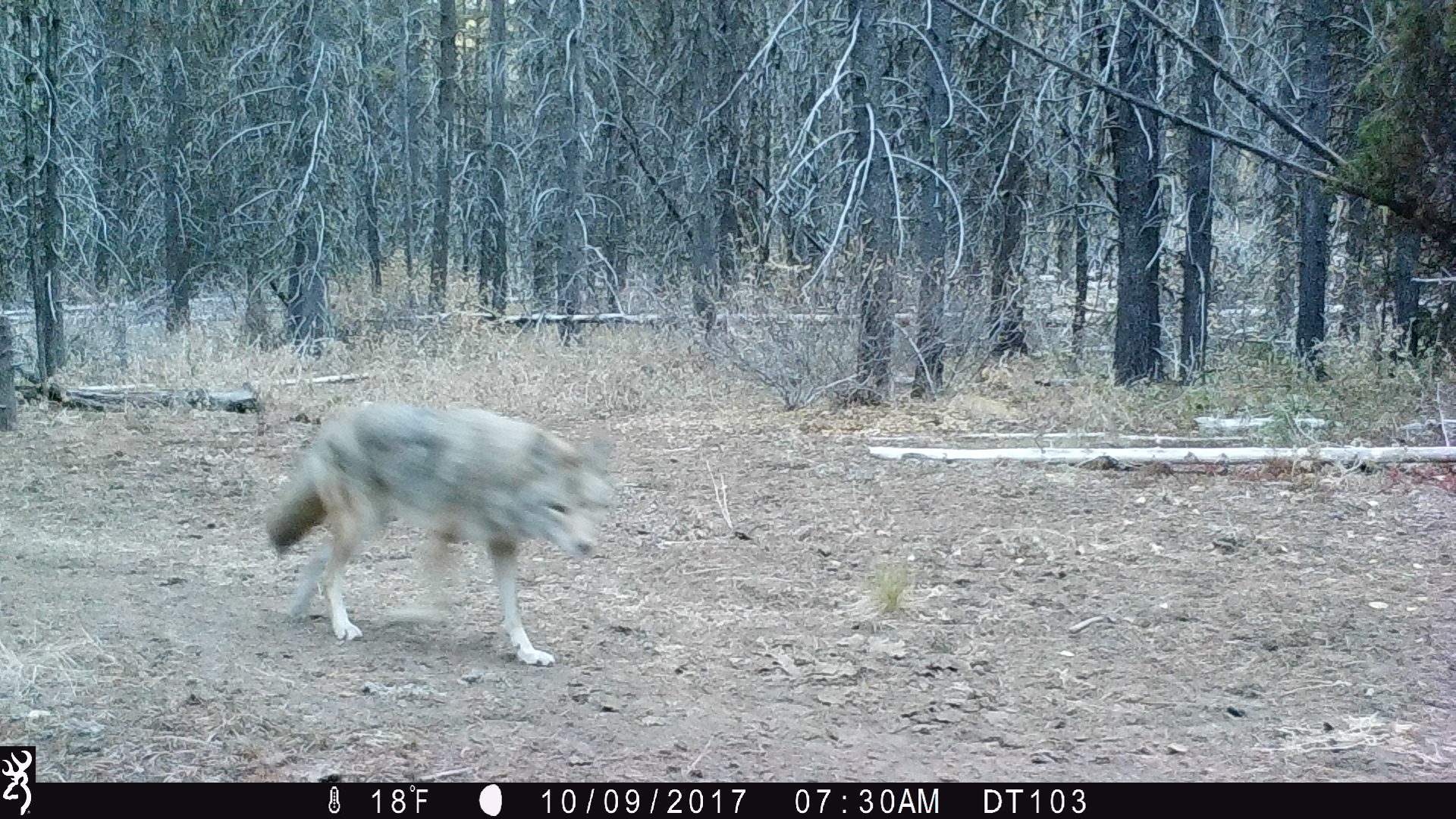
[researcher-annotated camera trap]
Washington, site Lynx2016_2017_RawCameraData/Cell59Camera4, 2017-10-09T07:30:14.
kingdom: Animalia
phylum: Chordata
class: Mammalia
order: Carnivora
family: Canidae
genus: Canis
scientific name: Canis latrans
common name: coyote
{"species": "Canis latrans (coyote)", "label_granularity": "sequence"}